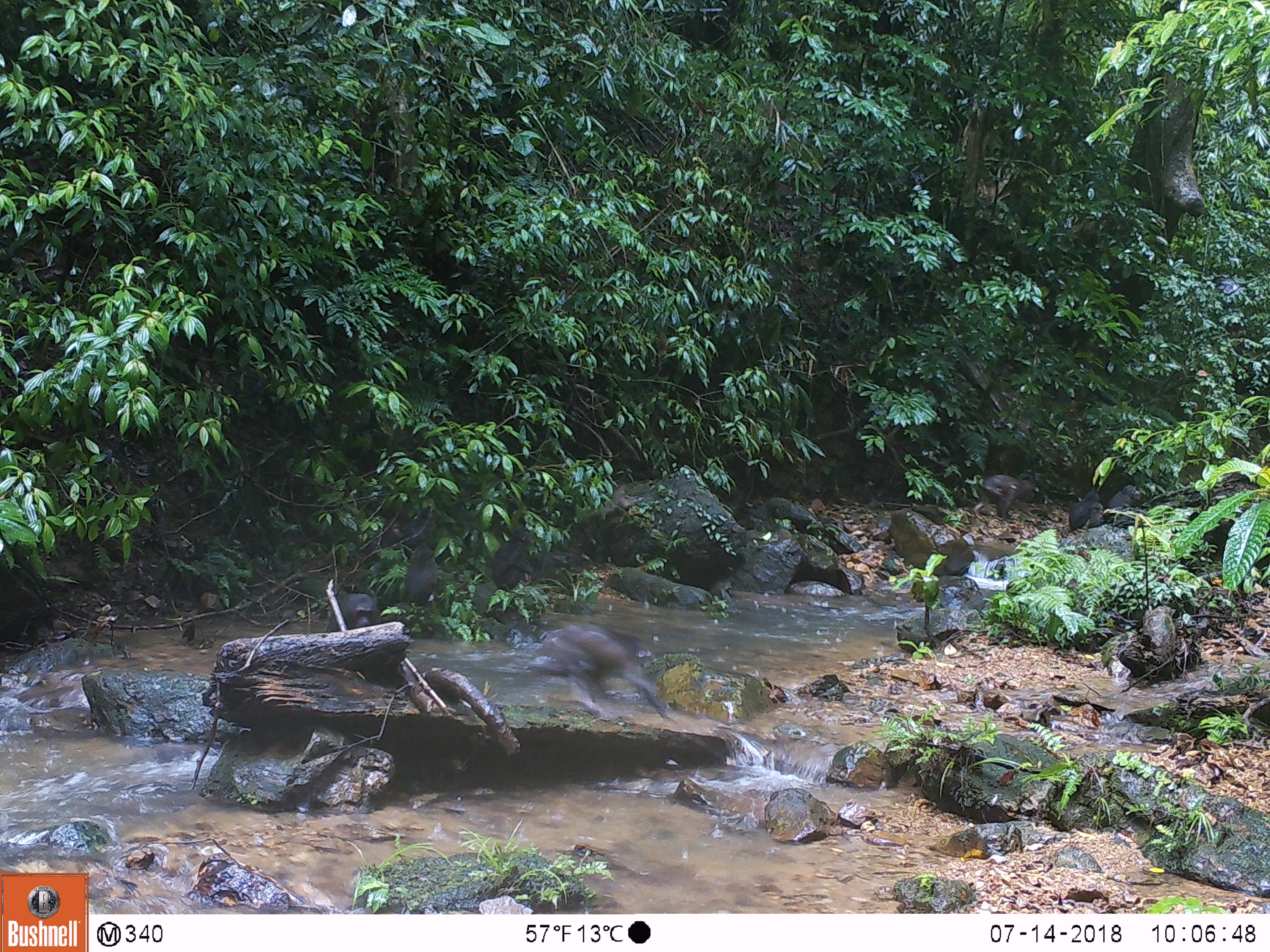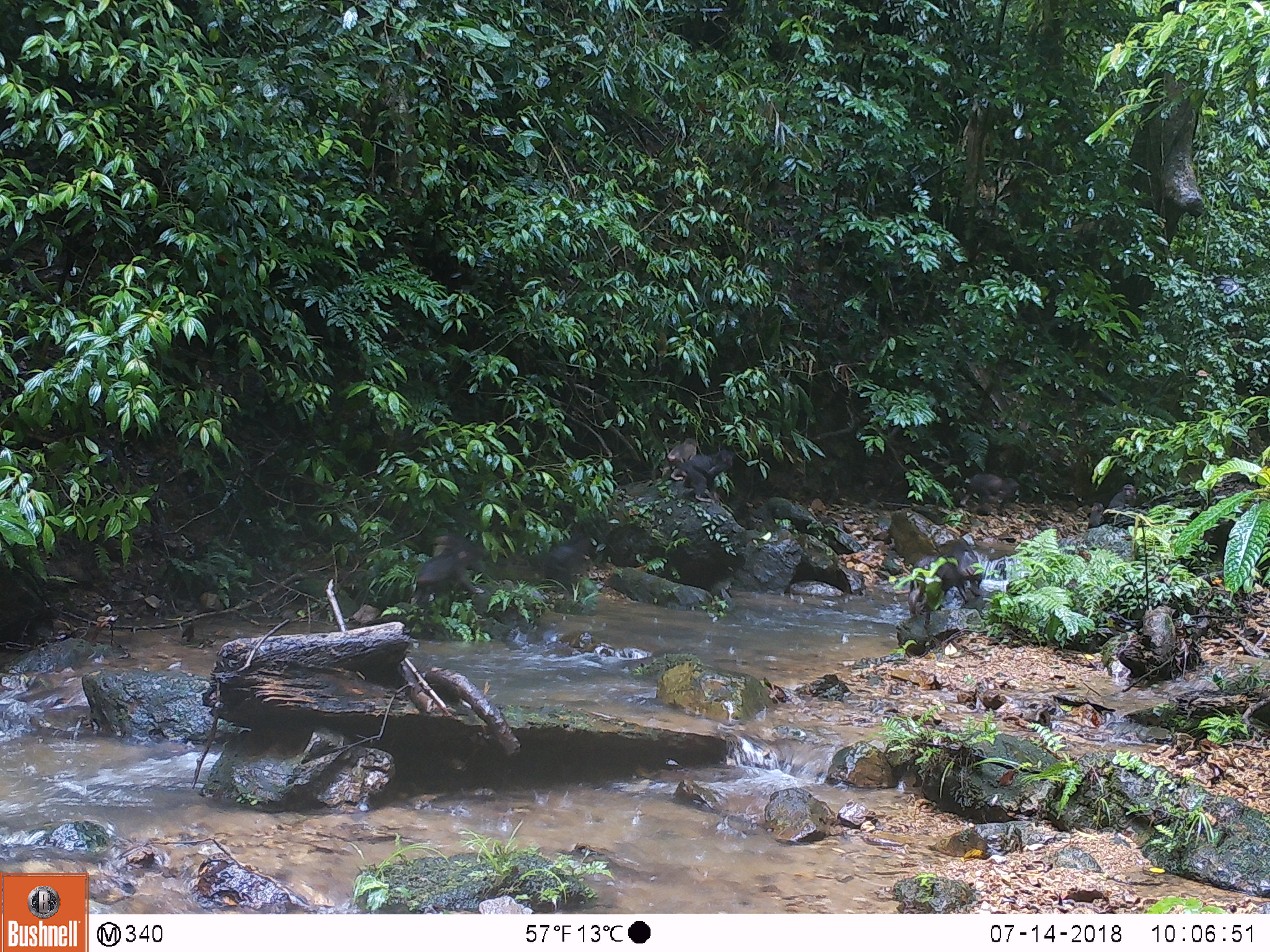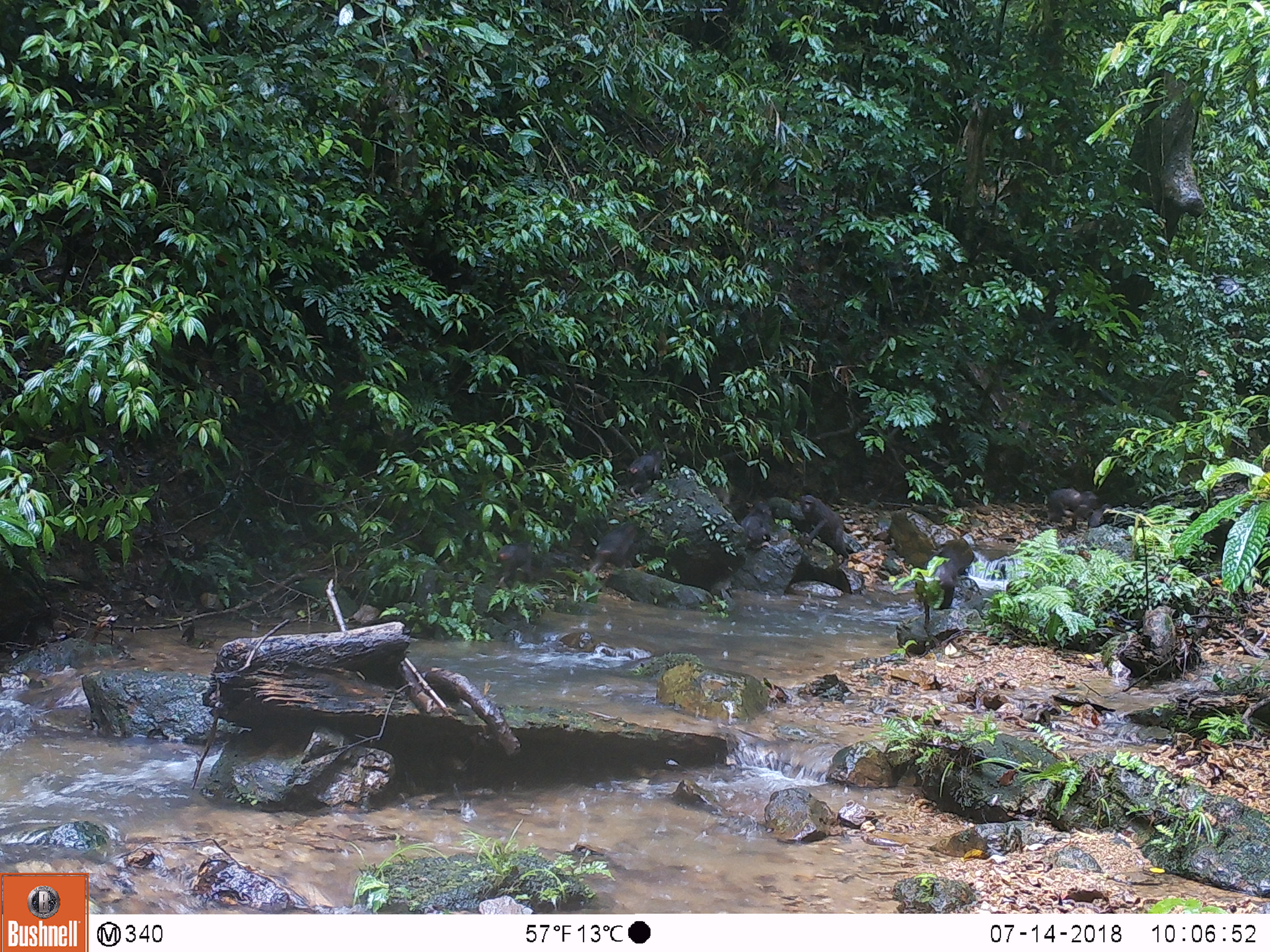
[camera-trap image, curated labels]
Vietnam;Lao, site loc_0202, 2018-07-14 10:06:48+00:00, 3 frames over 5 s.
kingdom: Animalia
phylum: Chordata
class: Mammalia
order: Primates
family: Cercopithecidae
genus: Macaca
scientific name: Macaca arctoides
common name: stump-tailed macaque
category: stump tailed macaque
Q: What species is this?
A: Stump tailed macaque (stump-tailed macaque) (Macaca arctoides).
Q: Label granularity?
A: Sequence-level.